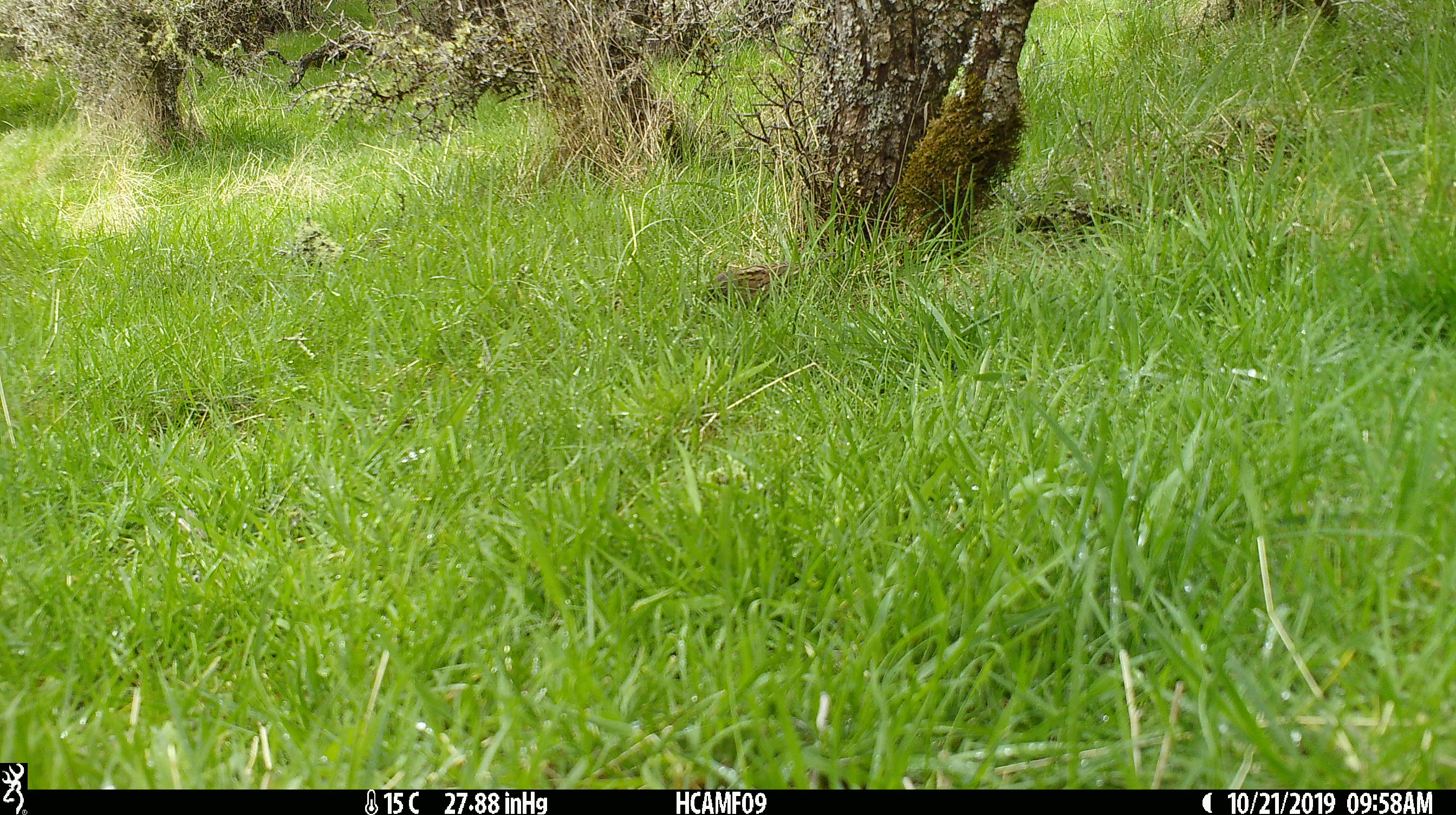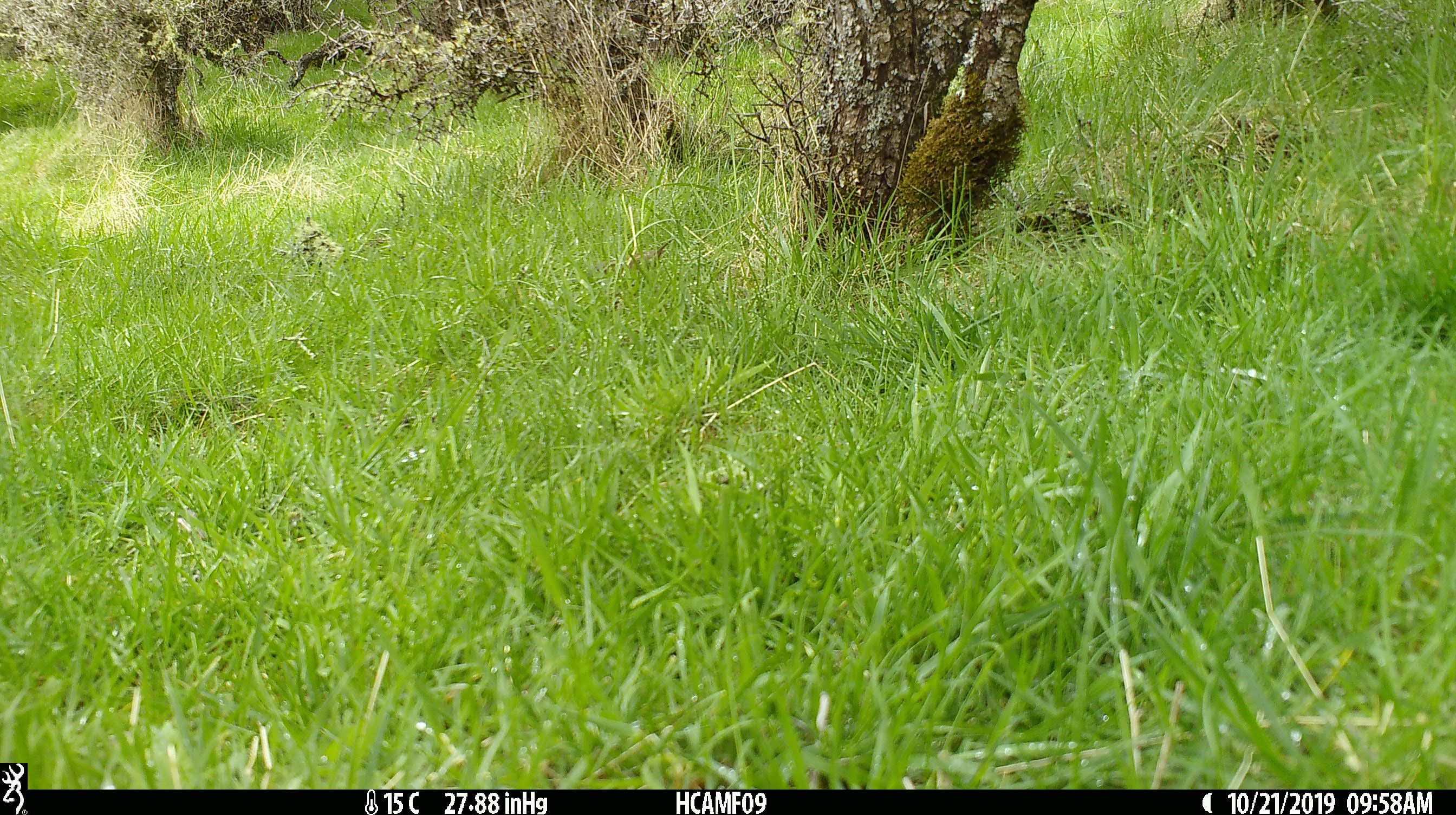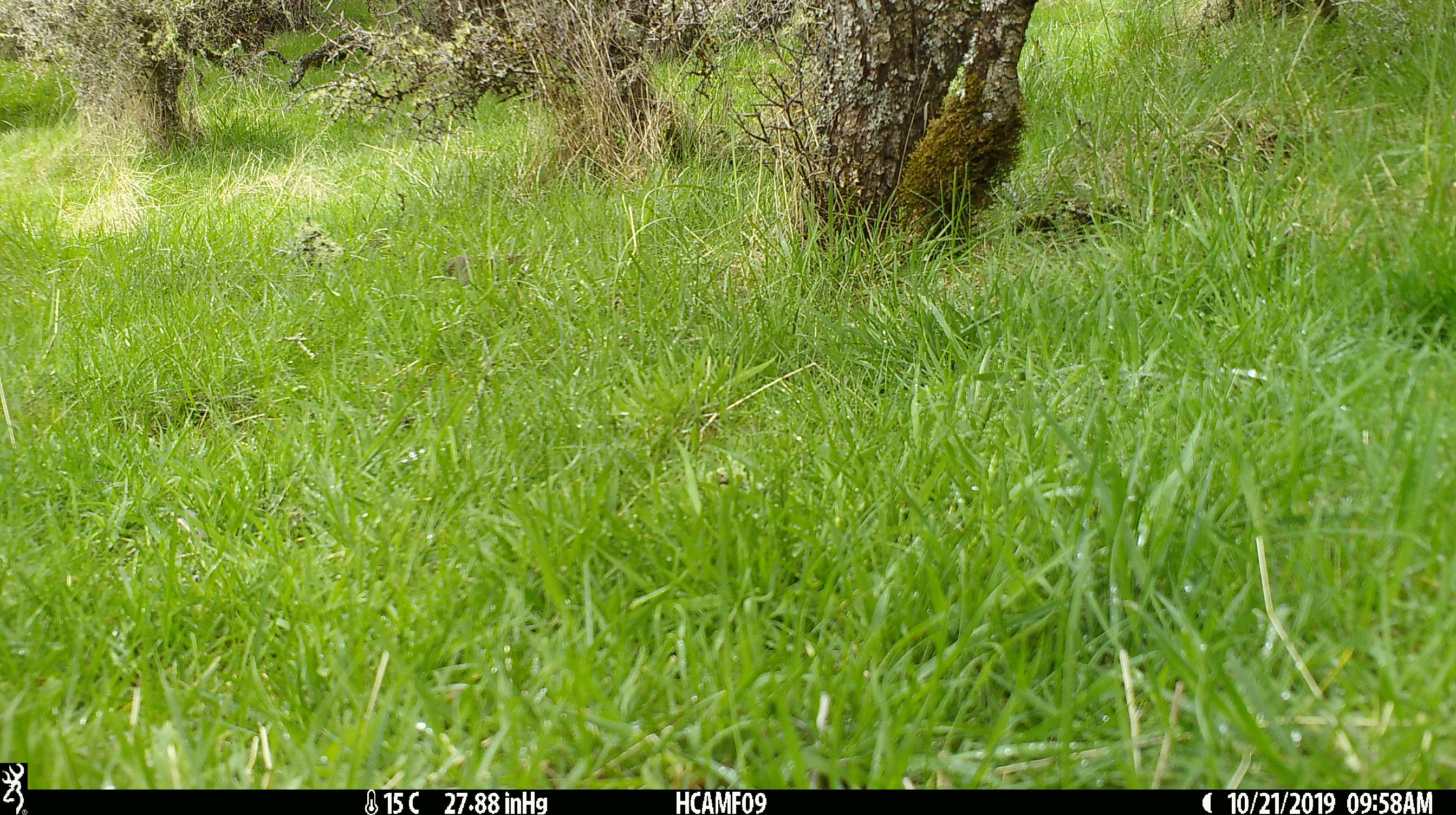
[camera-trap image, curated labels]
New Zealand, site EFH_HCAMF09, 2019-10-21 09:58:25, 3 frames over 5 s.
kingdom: Animalia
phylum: Chordata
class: Aves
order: Passeriformes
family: Prunellidae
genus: Prunella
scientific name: Prunella modularis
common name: dunnock